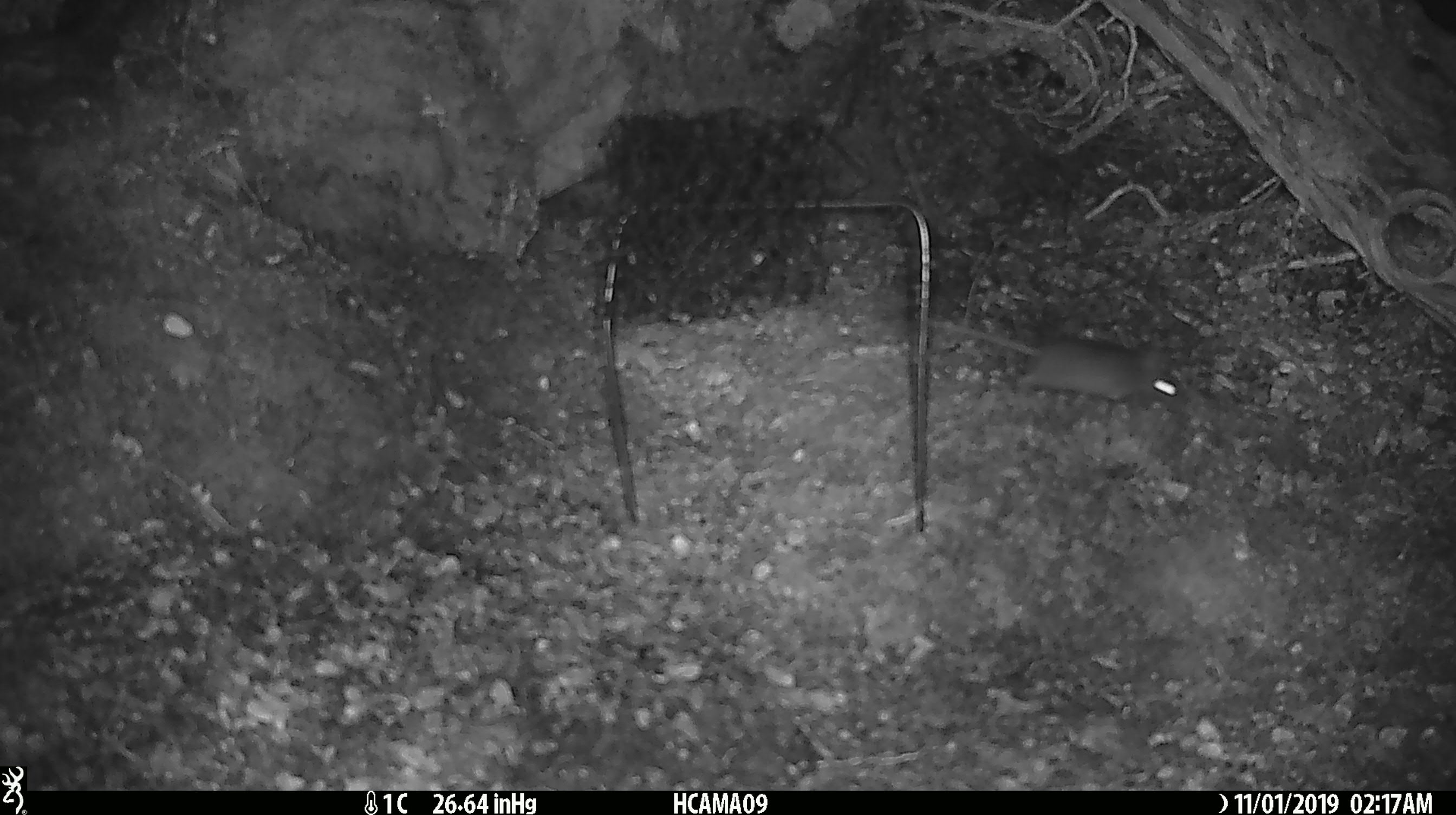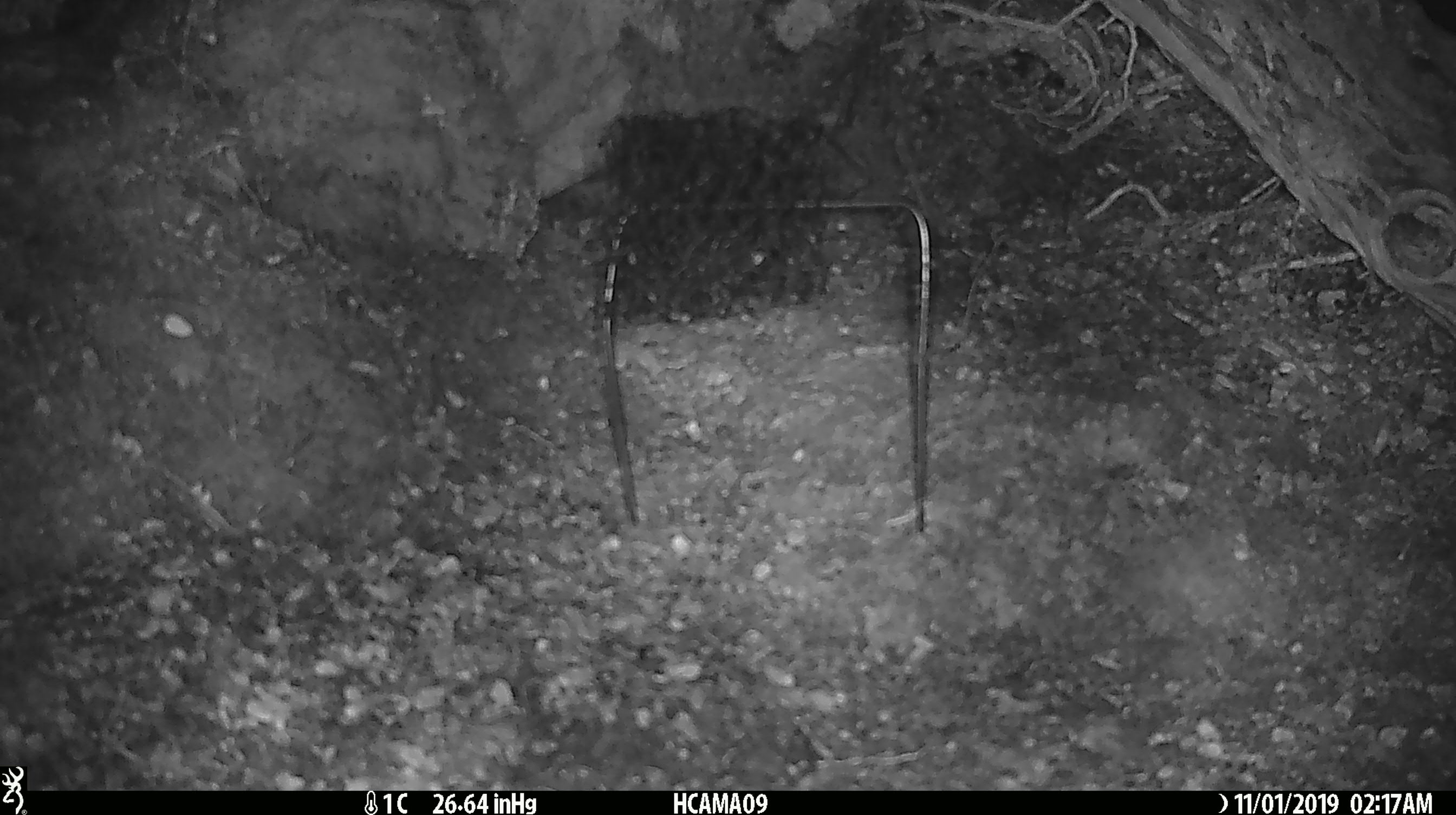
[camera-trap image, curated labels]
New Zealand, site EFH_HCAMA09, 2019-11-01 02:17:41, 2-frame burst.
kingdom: Animalia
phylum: Chordata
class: Mammalia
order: Rodentia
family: Muridae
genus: Mus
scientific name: Mus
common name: mouse